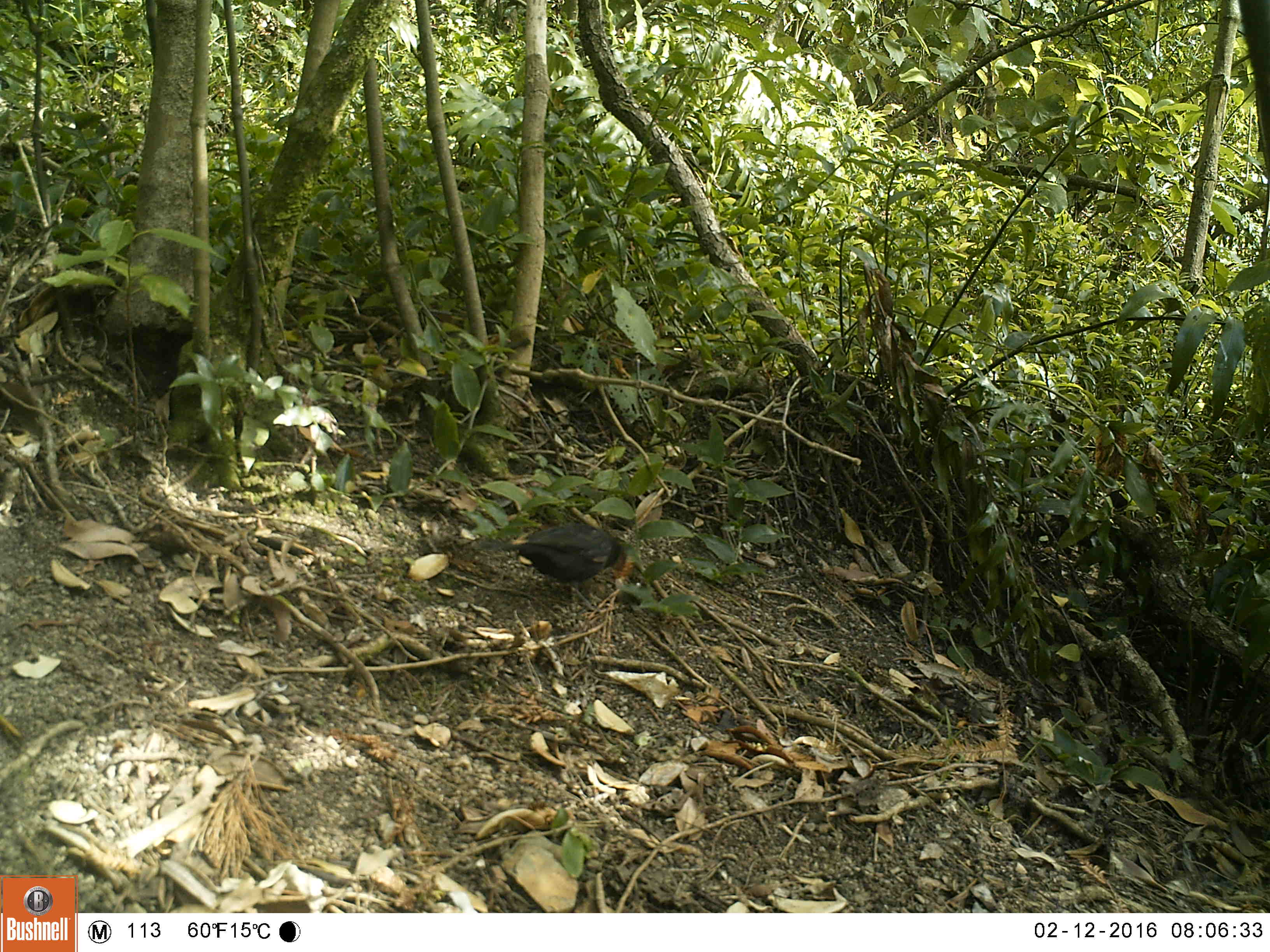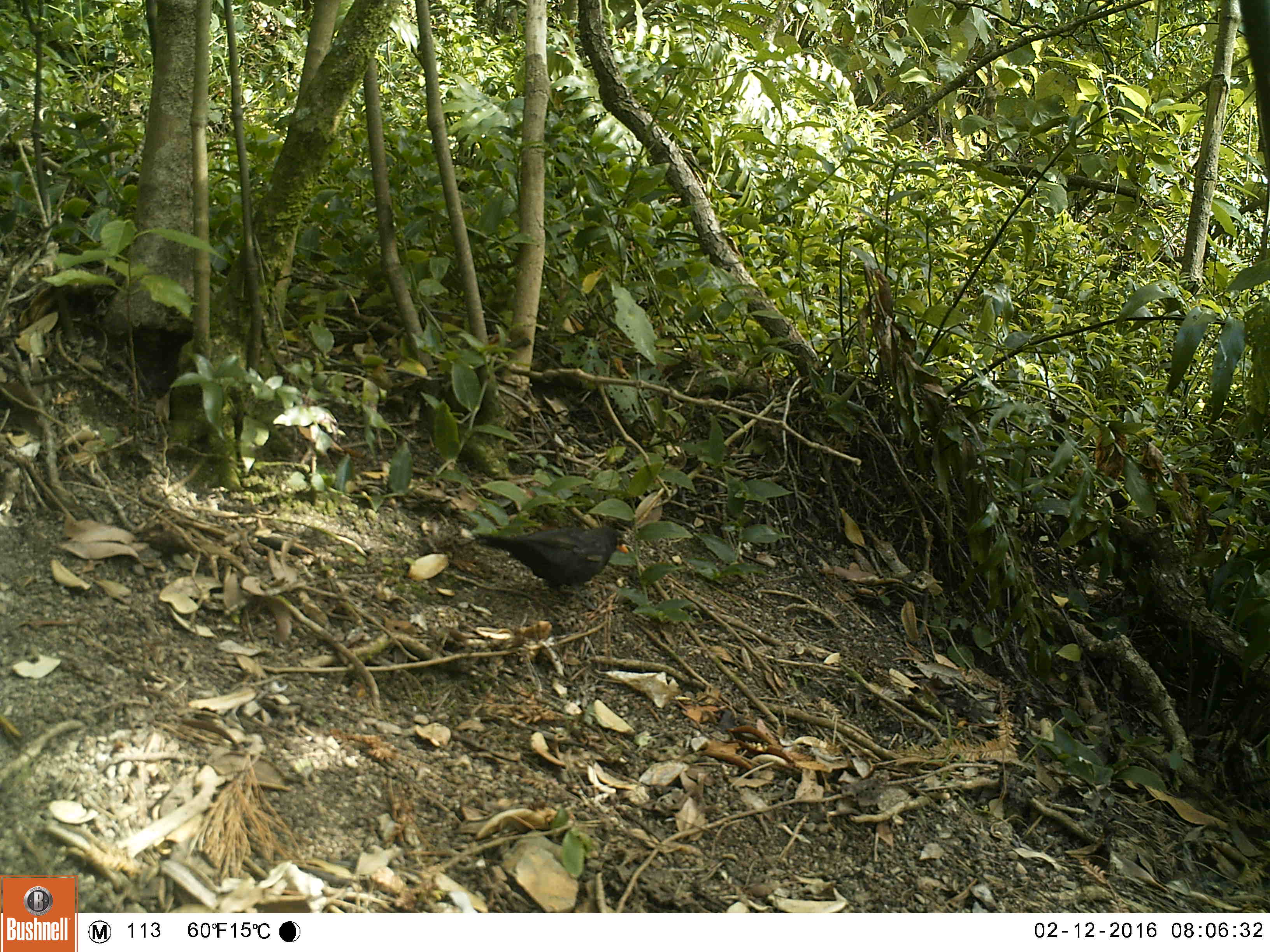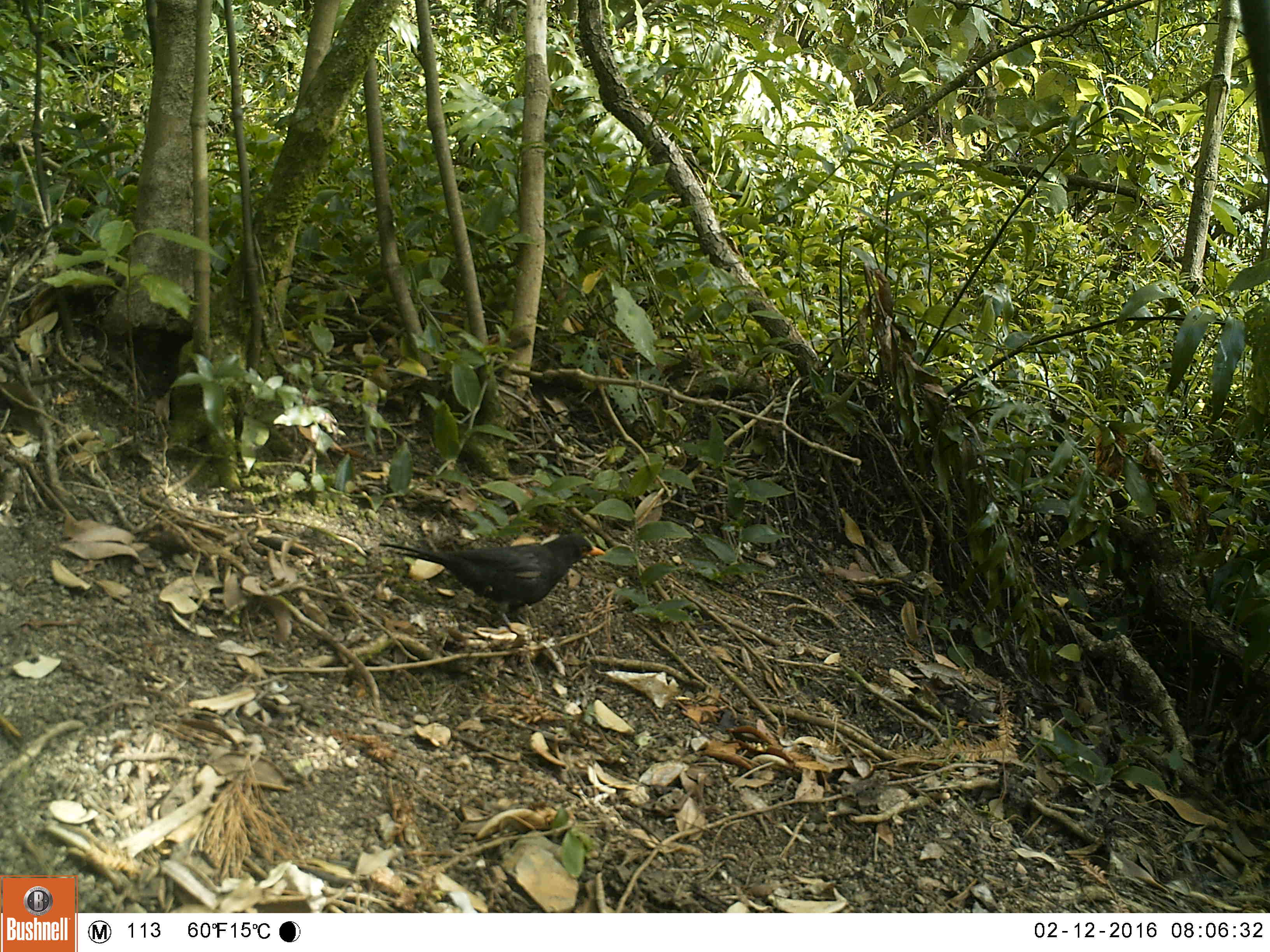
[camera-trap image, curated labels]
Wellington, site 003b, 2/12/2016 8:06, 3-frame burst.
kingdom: Animalia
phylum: Chordata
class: Aves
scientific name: Aves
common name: bird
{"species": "bird (Aves)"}